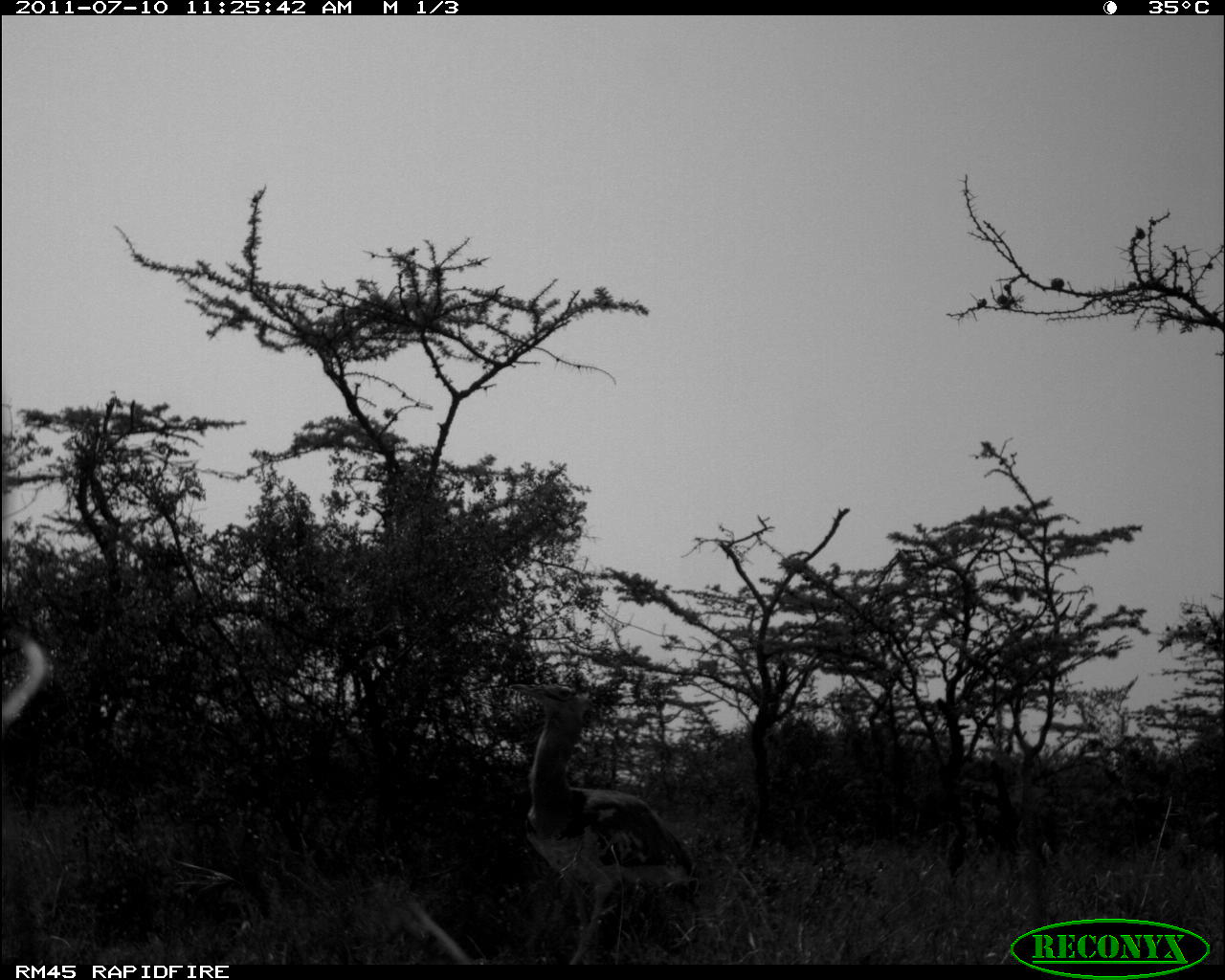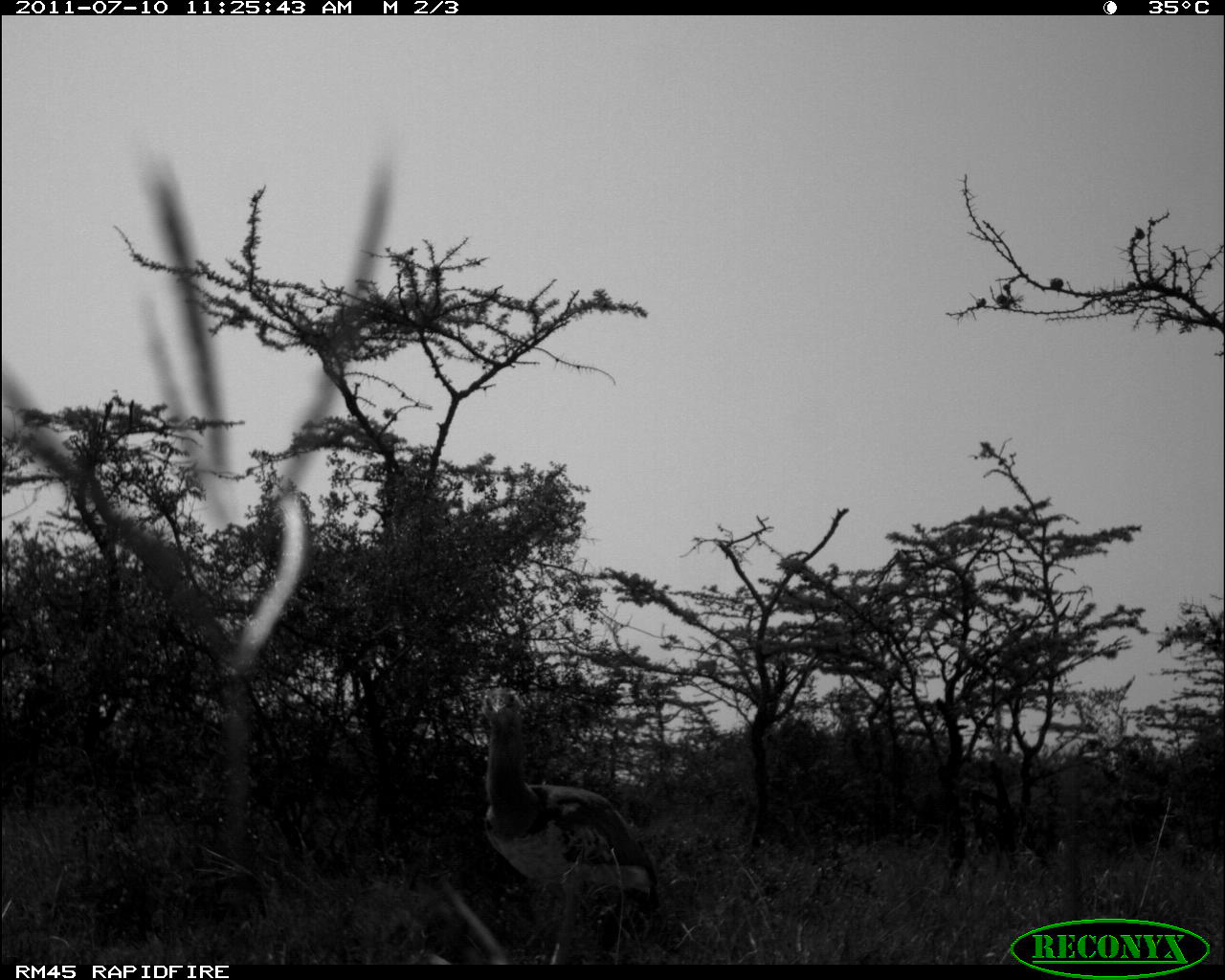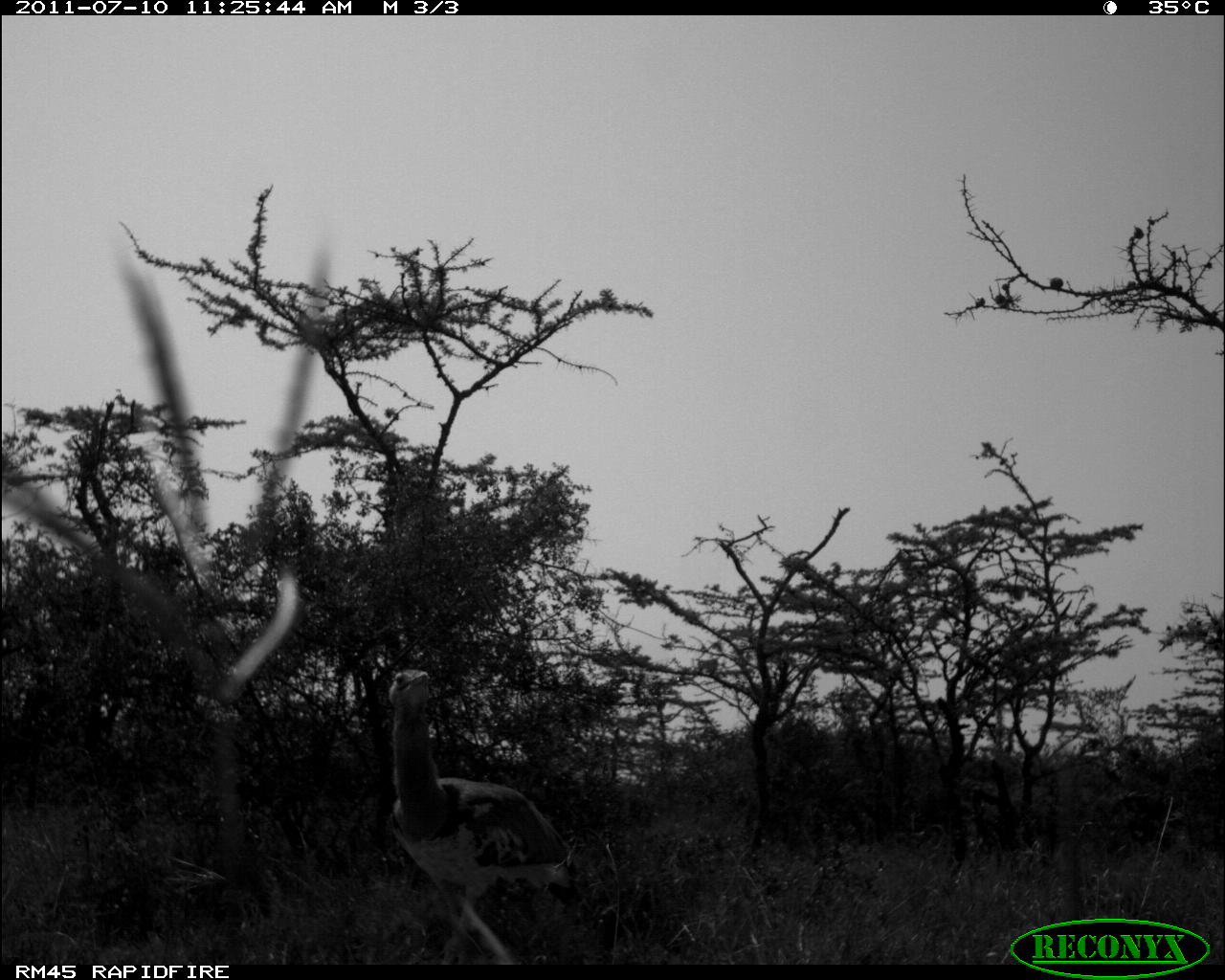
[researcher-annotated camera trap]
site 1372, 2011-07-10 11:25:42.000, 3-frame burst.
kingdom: Animalia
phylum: Chordata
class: Aves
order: Otidiformes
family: Otididae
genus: Ardeotis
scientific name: Ardeotis kori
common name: kori bustard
Ardeotis kori (kori bustard), count 1.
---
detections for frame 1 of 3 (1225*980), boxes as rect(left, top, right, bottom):
ardeotis kori: rect(518, 681, 699, 966)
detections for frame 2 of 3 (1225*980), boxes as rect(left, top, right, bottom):
ardeotis kori: rect(473, 683, 669, 962)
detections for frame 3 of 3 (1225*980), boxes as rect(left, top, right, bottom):
ardeotis kori: rect(381, 667, 578, 966)